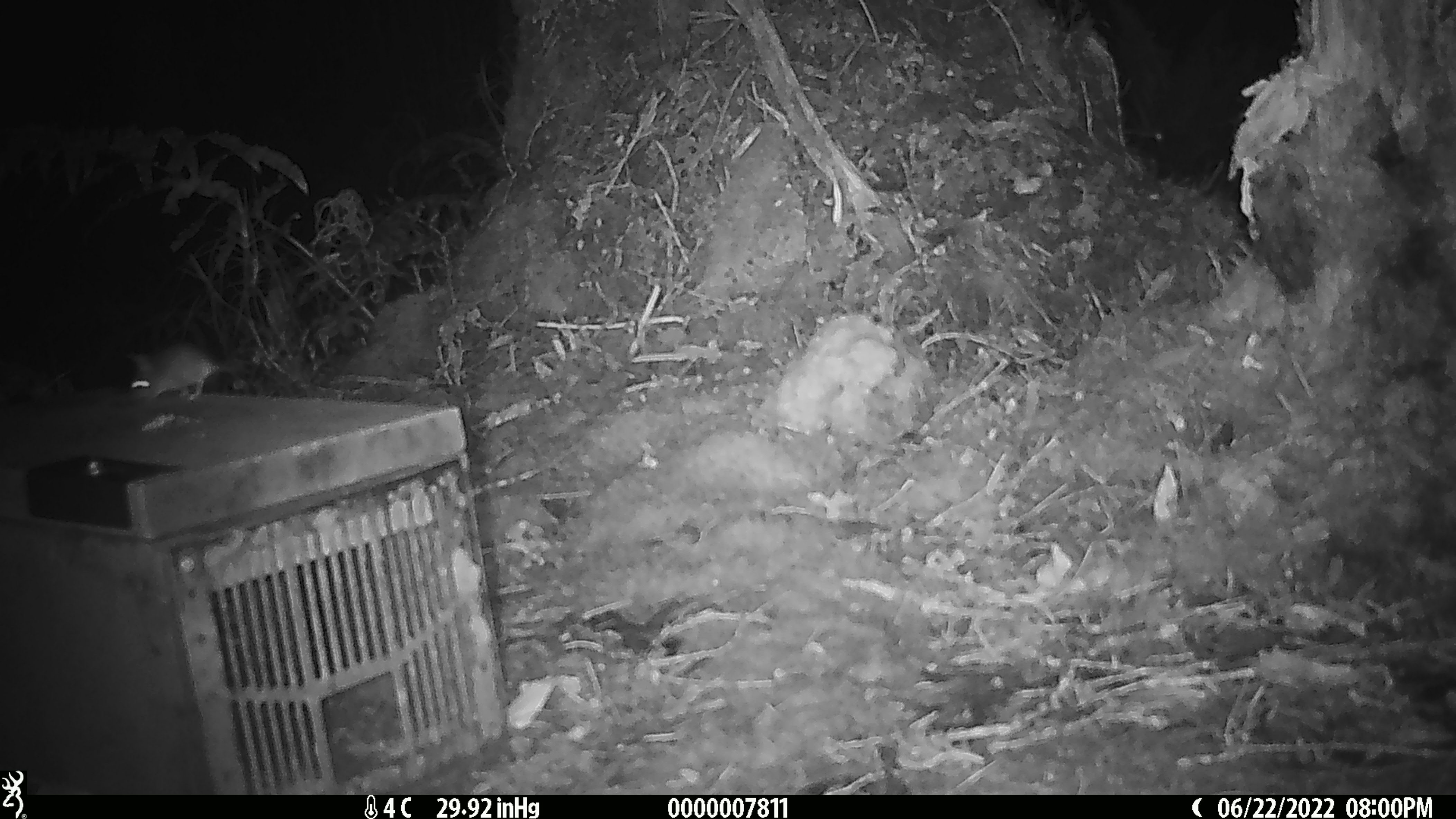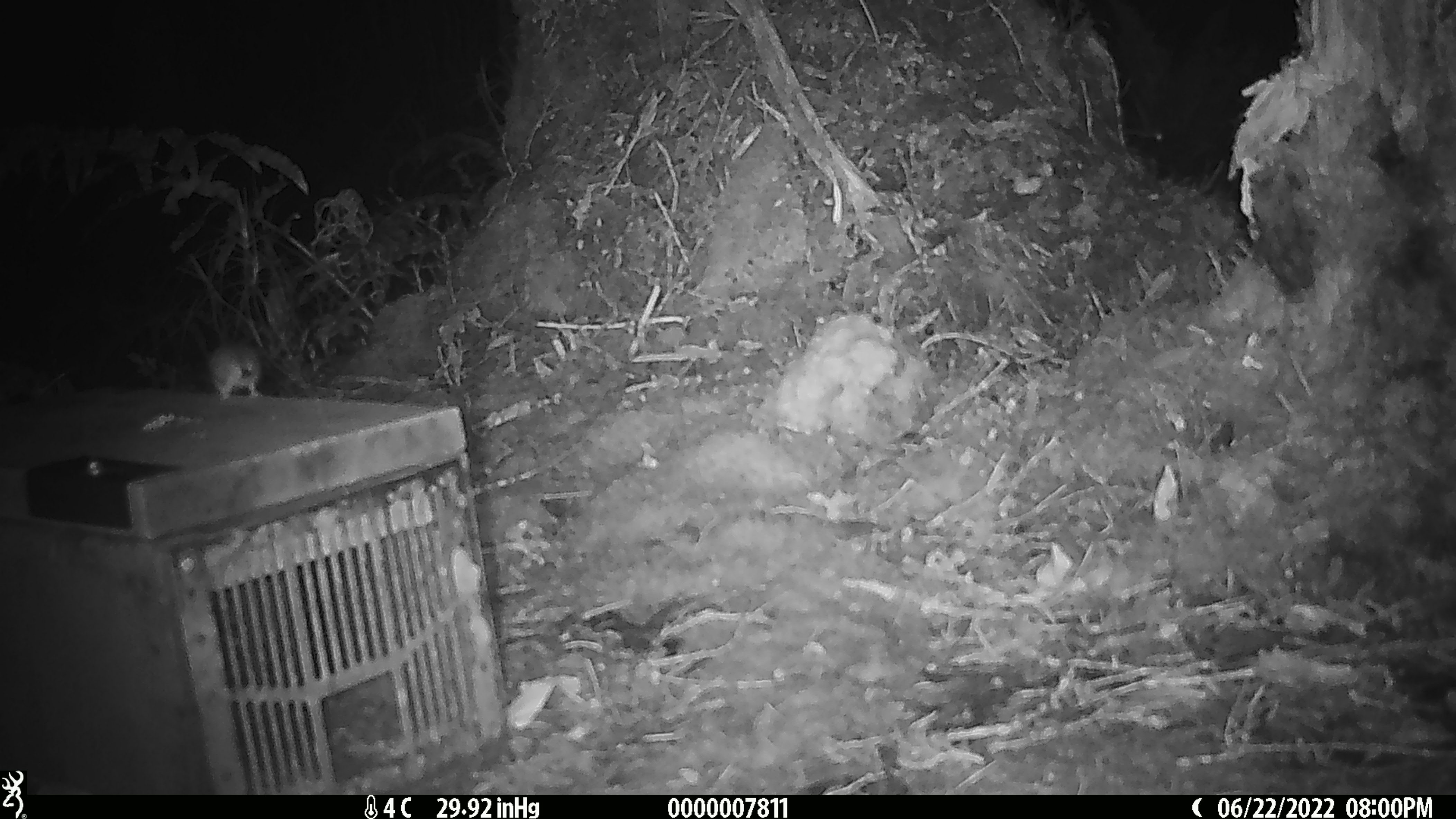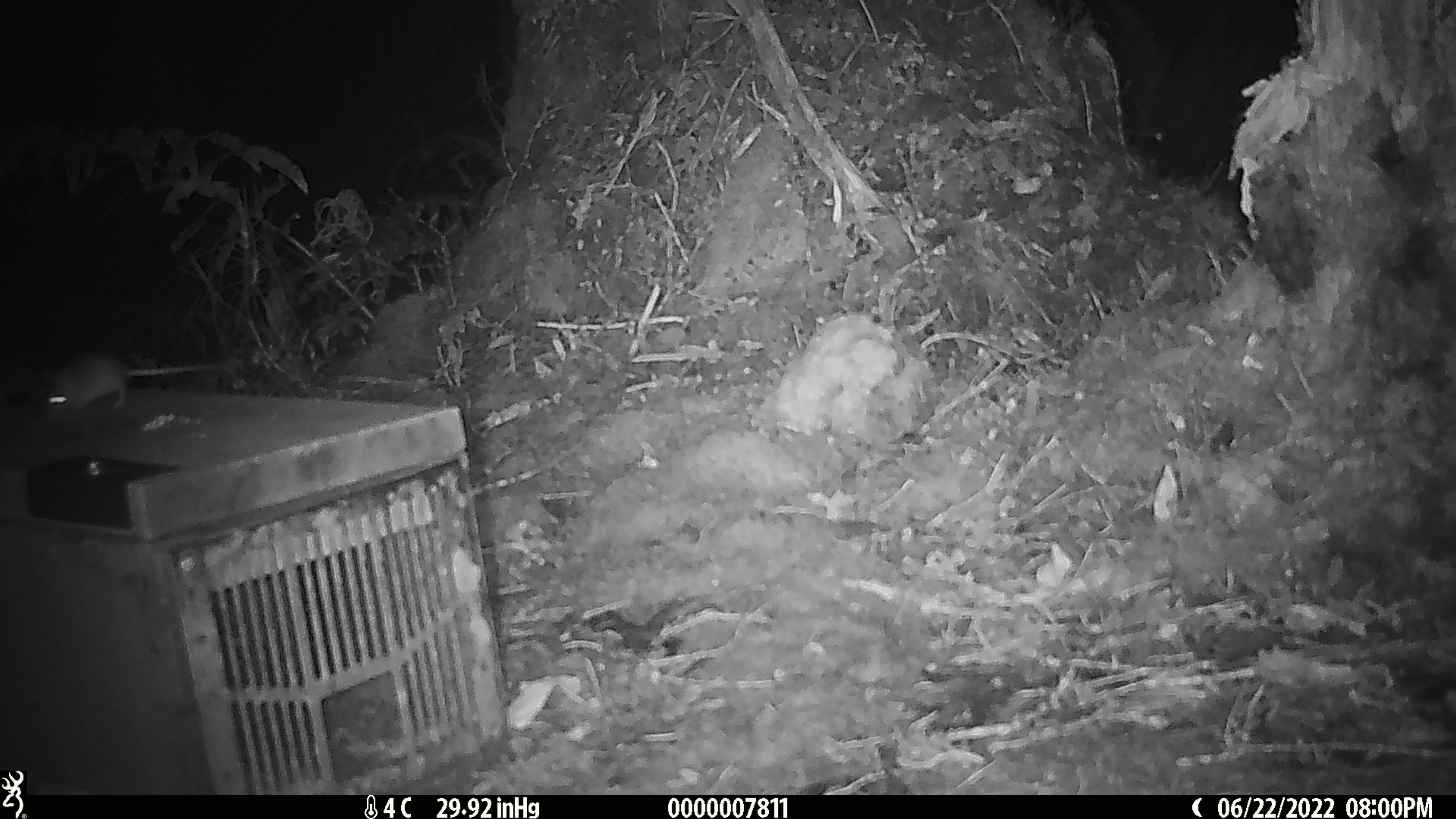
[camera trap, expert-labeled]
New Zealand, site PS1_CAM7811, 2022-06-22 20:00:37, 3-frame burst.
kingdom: Animalia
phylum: Chordata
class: Mammalia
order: Rodentia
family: Muridae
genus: Mus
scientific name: Mus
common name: mouse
Mouse (Mus).